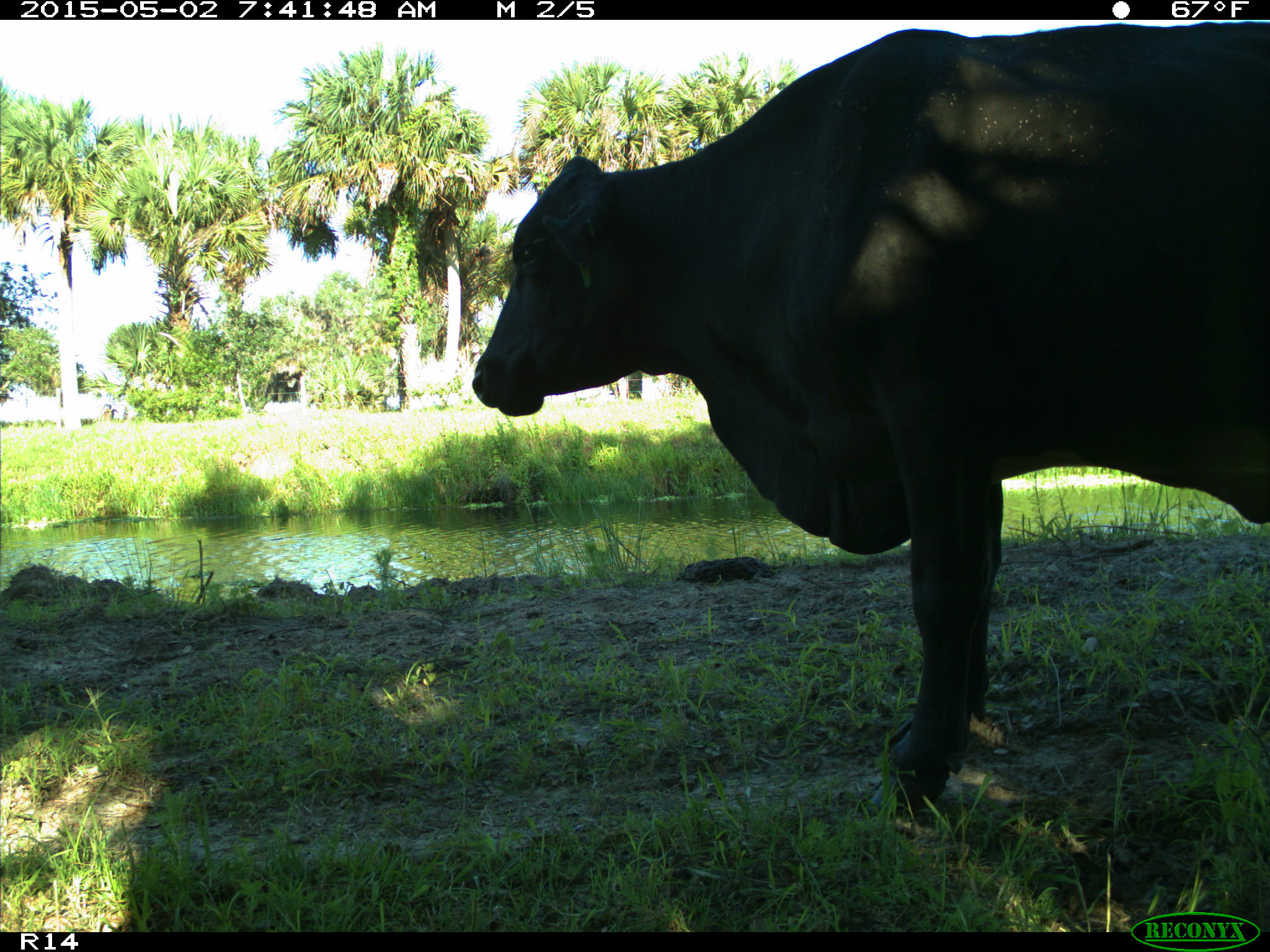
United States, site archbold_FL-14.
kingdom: Animalia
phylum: Chordata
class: Mammalia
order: Artiodactyla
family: Bovidae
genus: Bos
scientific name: Bos taurus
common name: domestic cow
Bos taurus (domestic cow).